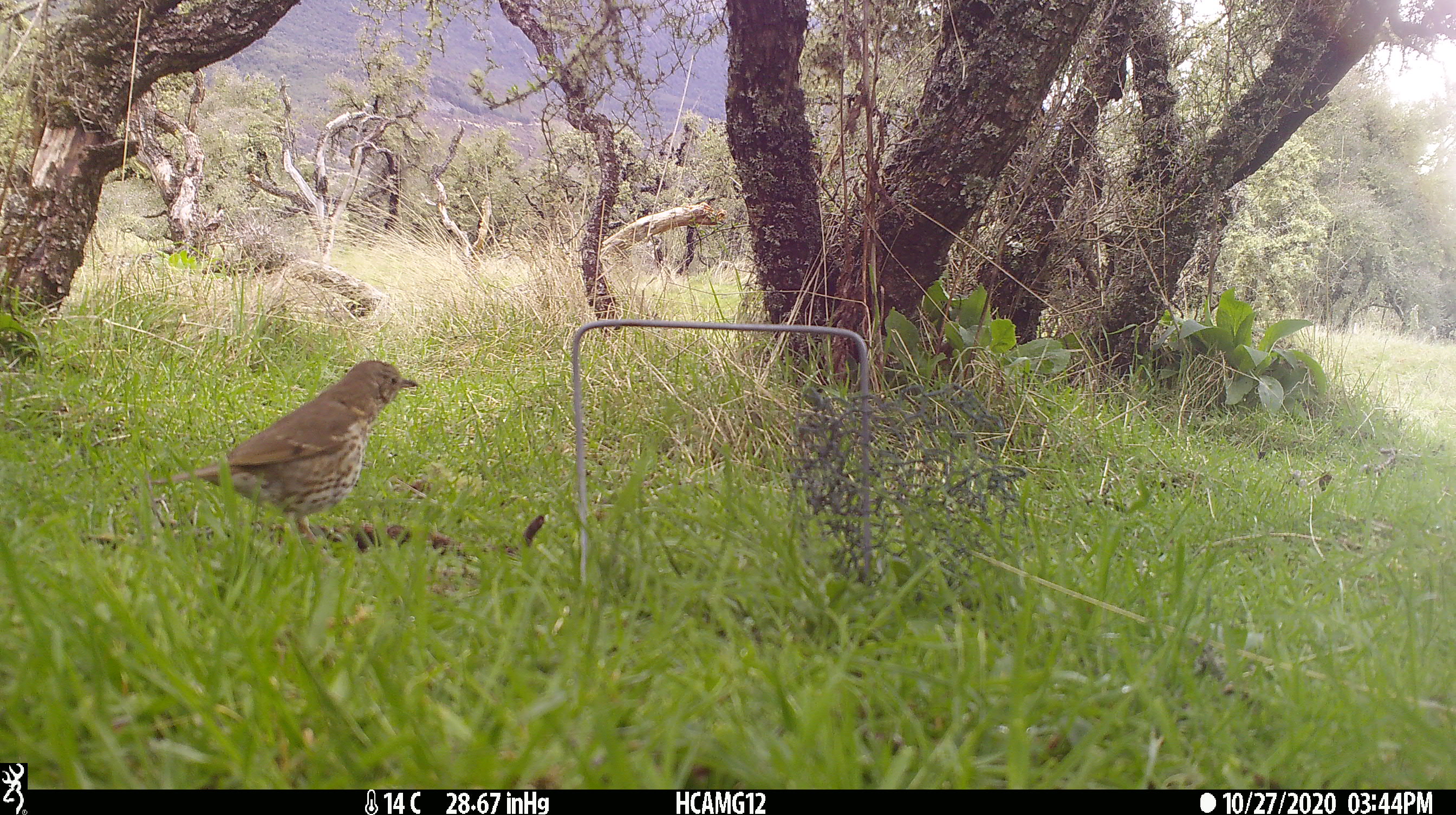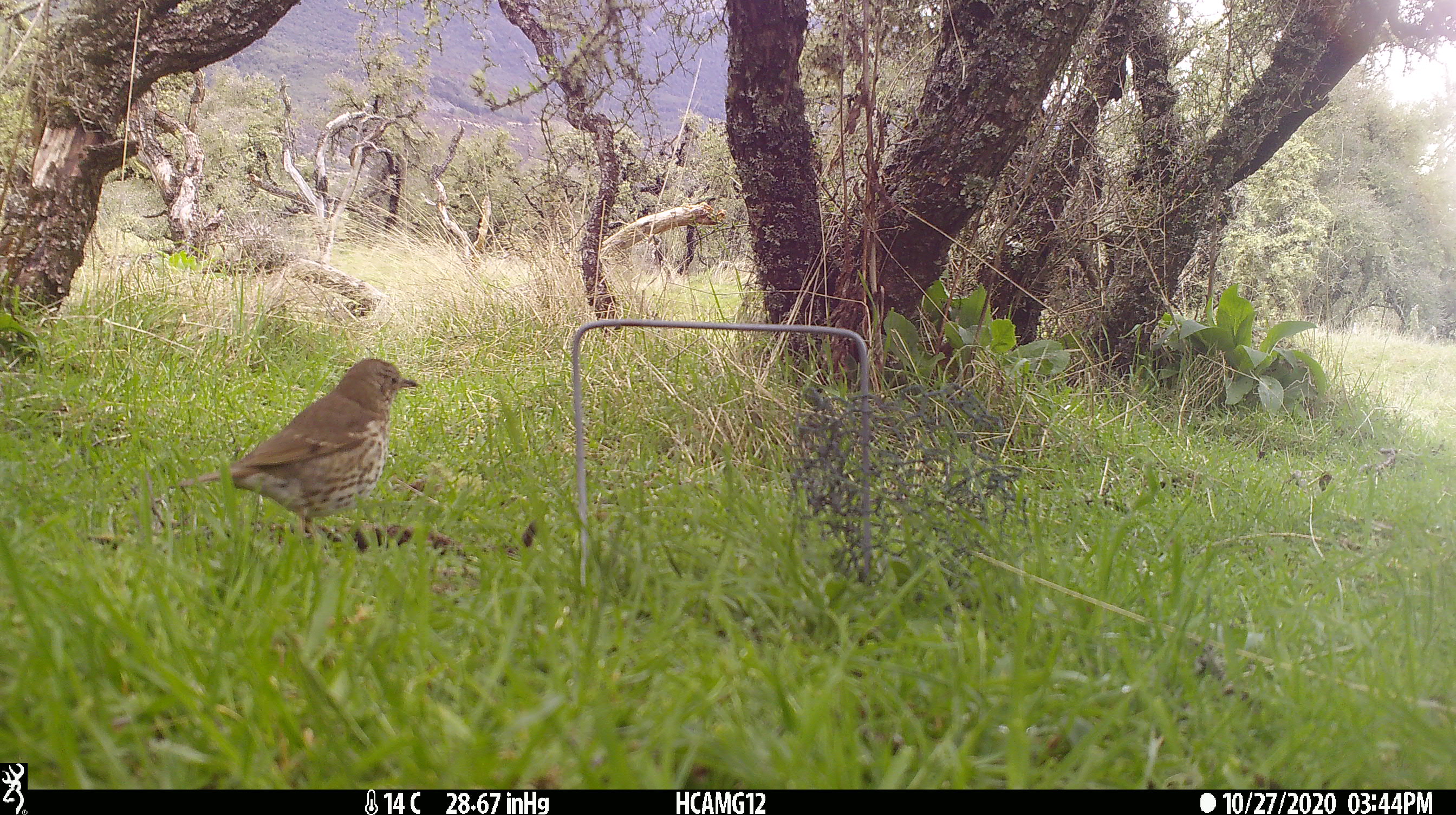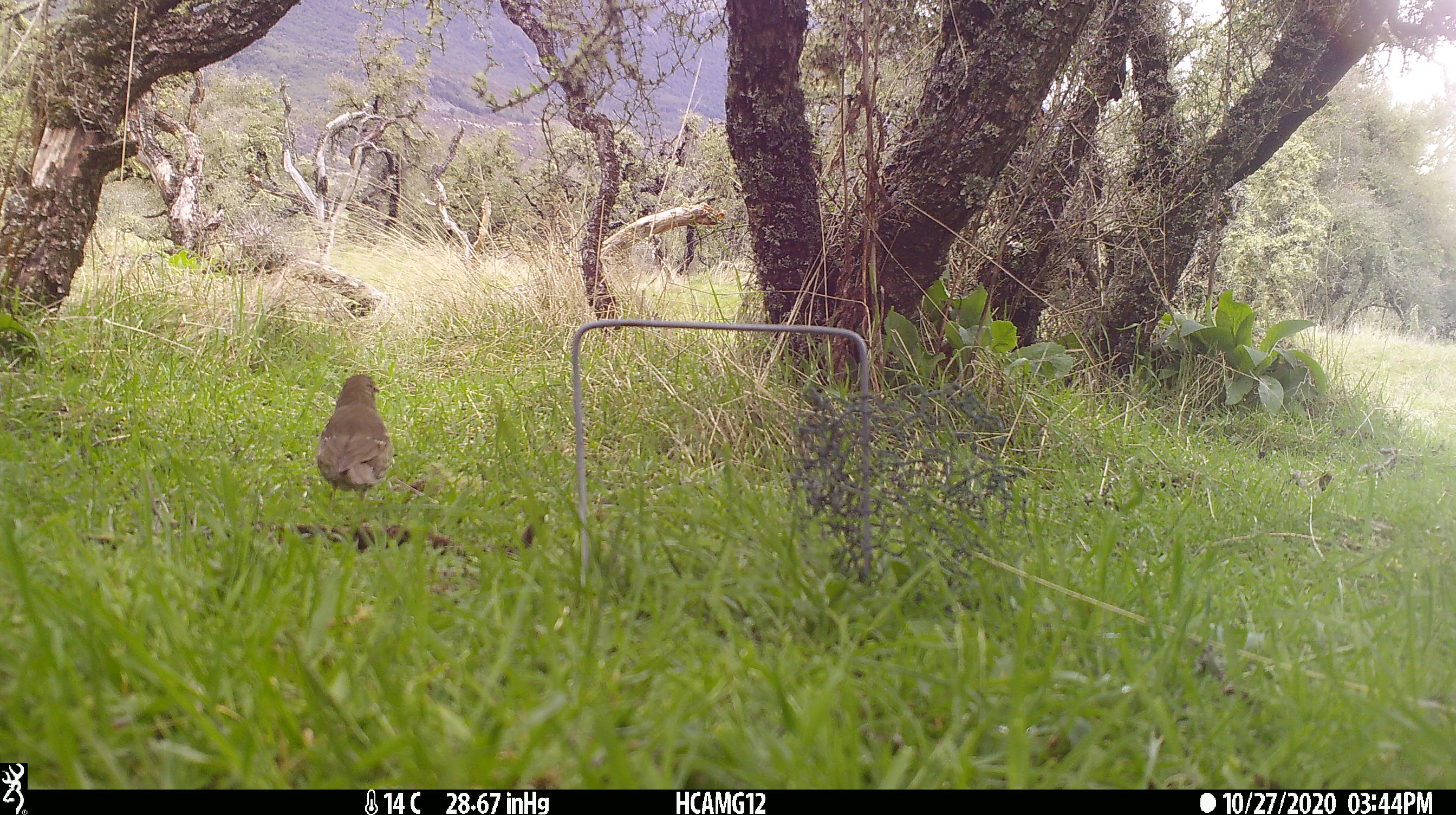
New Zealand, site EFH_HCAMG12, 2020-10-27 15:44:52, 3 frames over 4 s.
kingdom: Animalia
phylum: Chordata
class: Aves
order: Passeriformes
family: Turdidae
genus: Turdus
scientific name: Turdus philomelos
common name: song thrush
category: thrush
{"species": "thrush (song thrush) (Turdus philomelos)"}